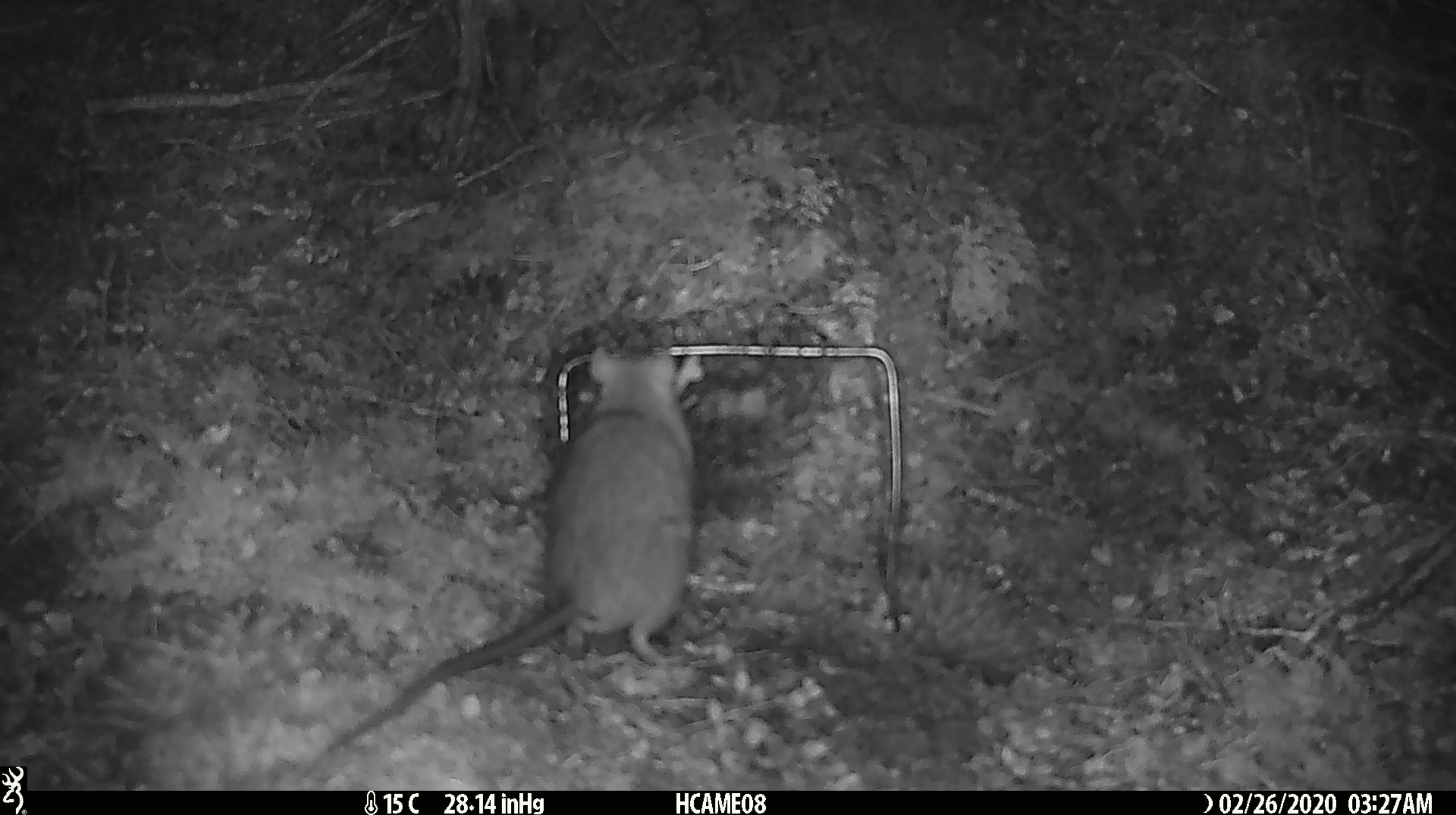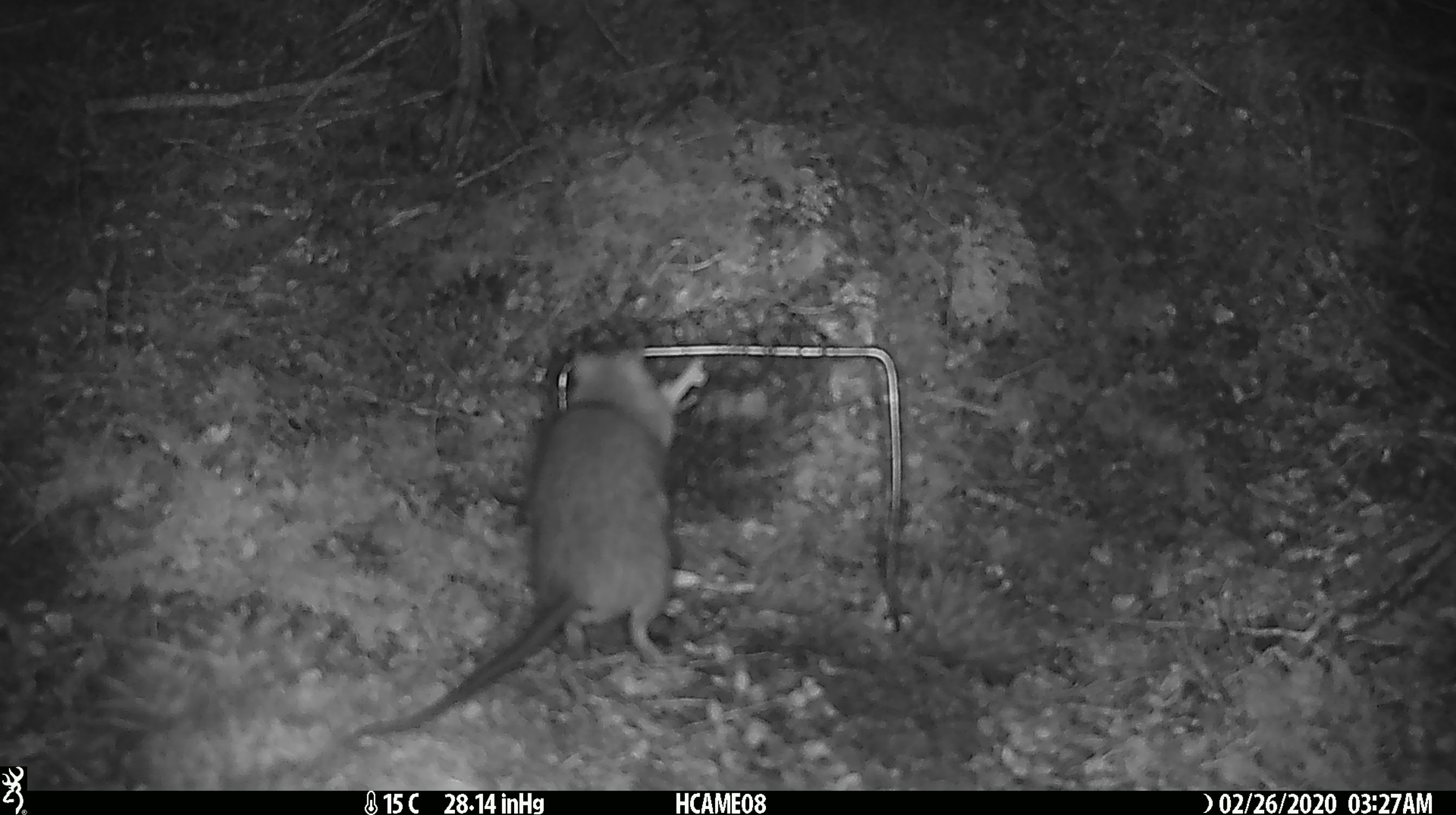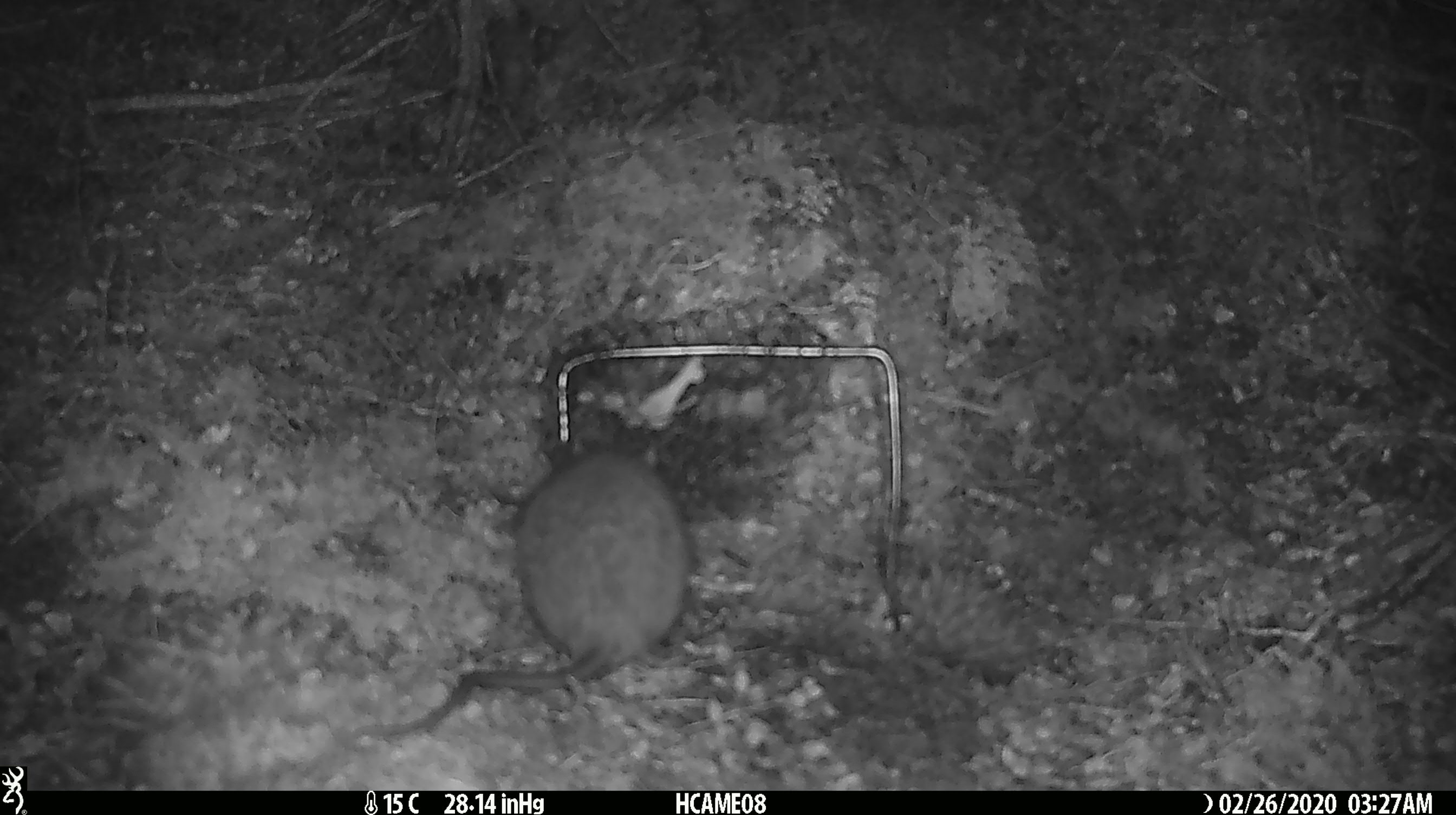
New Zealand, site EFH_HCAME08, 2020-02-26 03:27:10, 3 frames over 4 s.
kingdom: Animalia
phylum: Chordata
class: Mammalia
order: Rodentia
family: Muridae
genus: Rattus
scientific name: Rattus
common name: rat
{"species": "rat (Rattus)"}